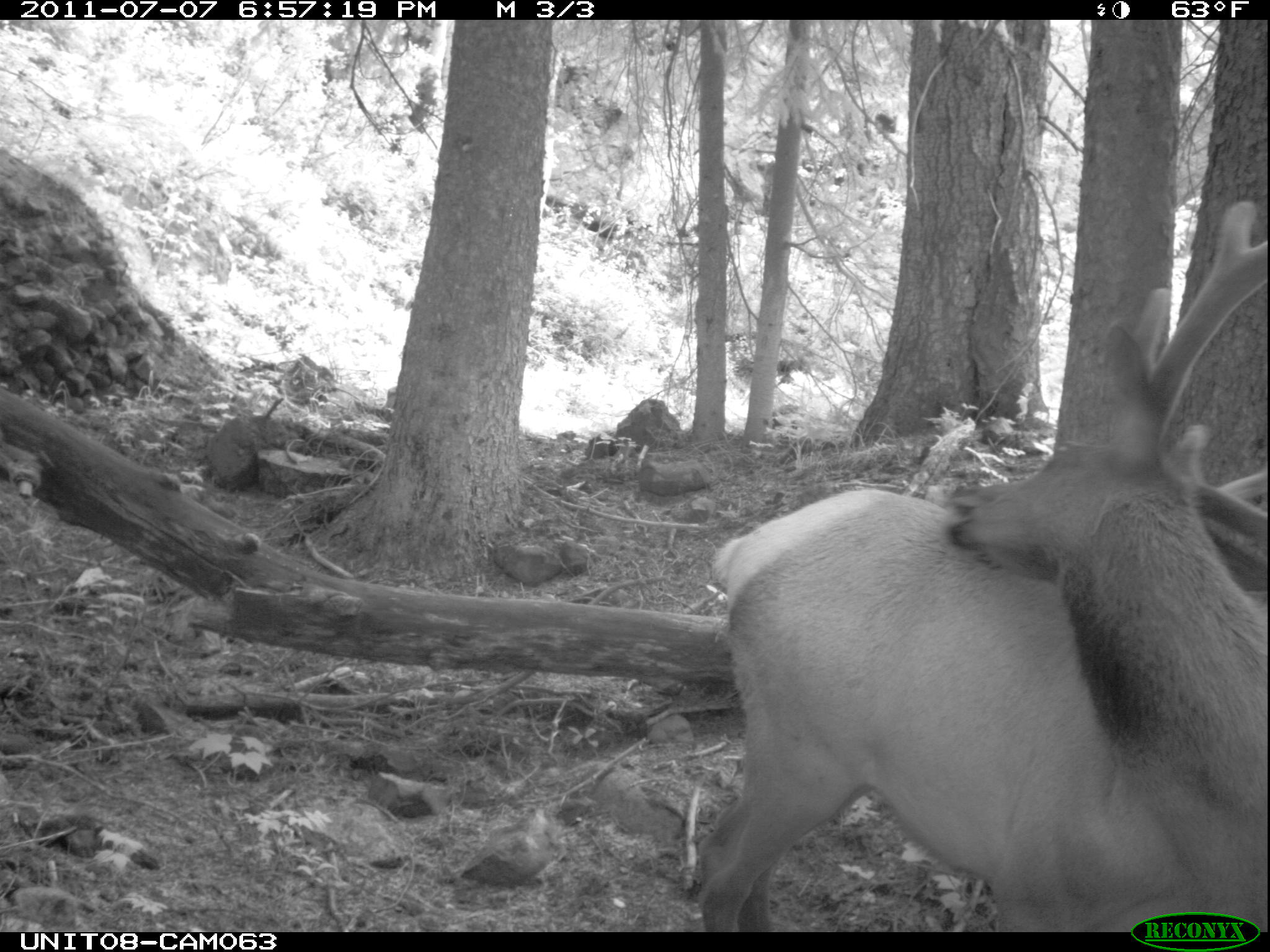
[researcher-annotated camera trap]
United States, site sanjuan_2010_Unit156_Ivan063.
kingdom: Animalia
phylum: Chordata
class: Mammalia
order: Artiodactyla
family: Cervidae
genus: Cervus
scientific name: Cervus elaphus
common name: red deer